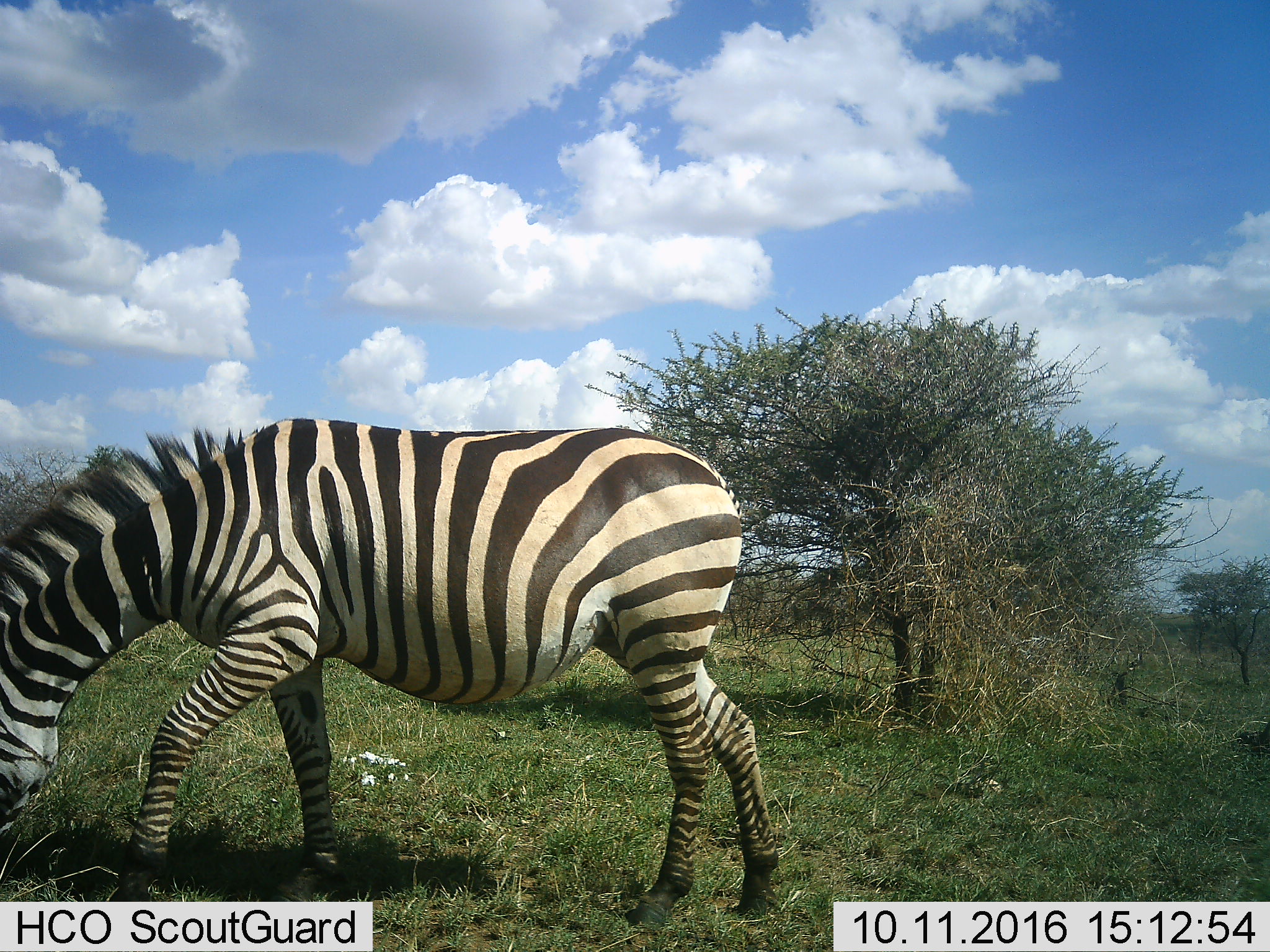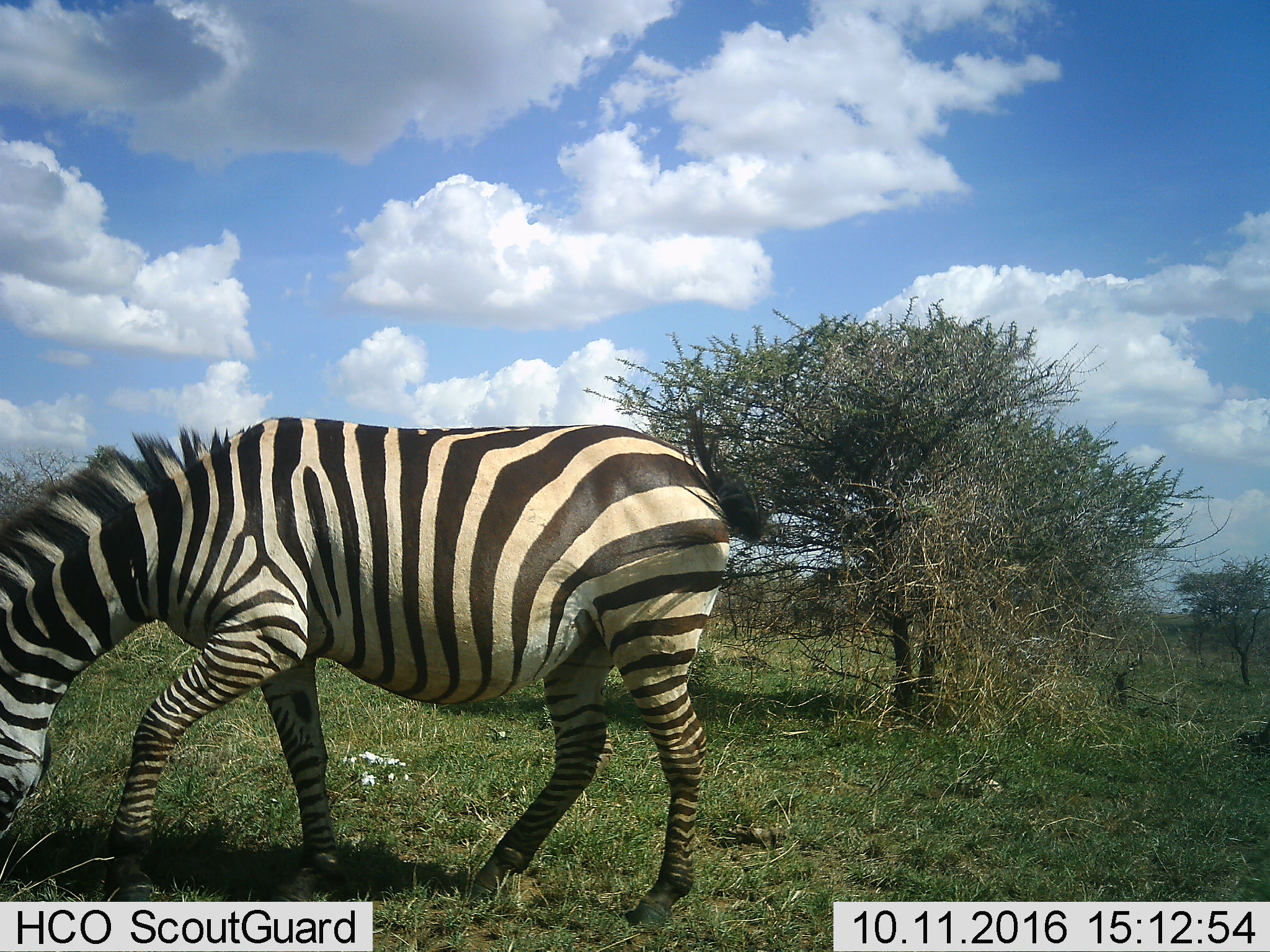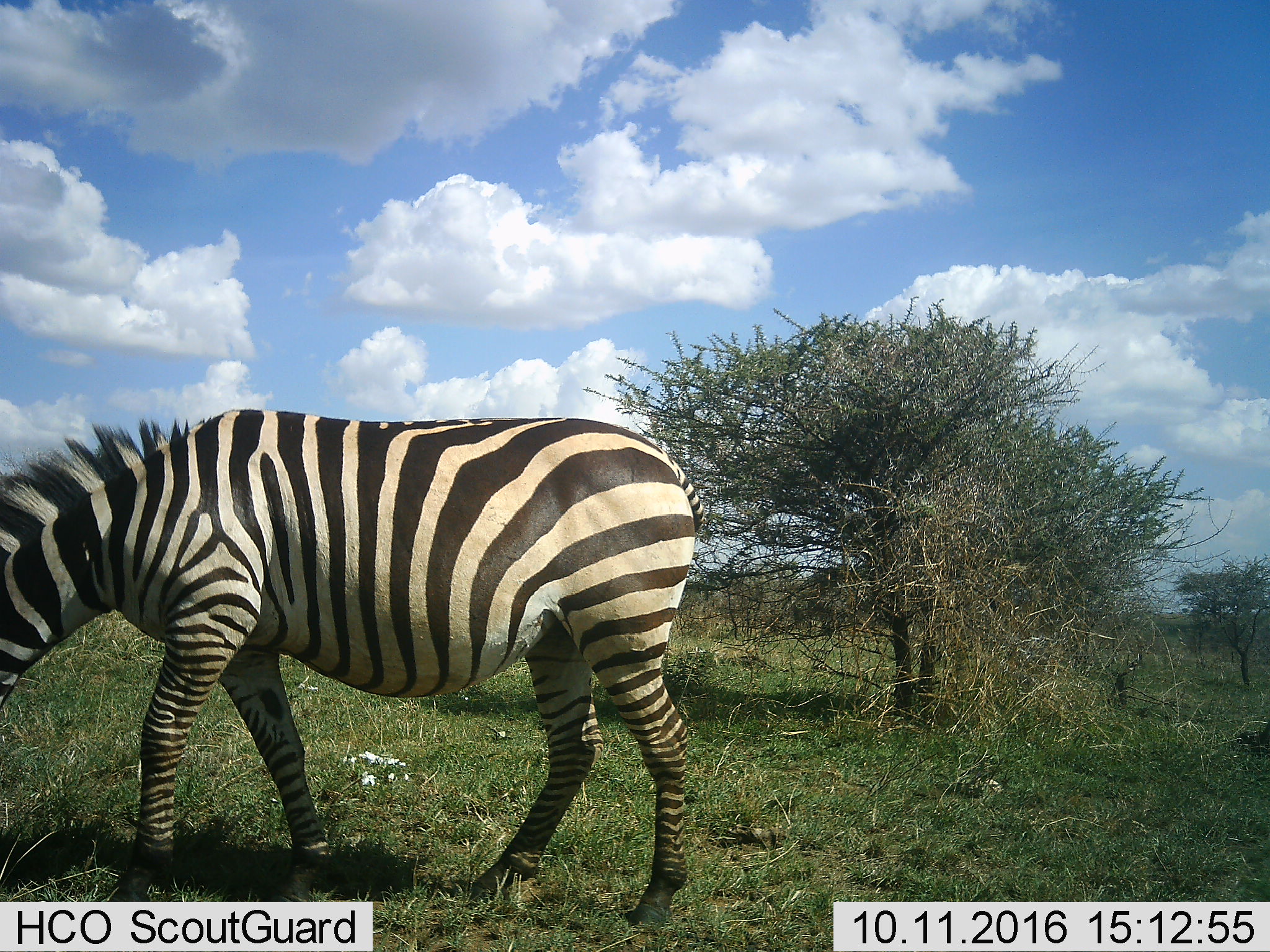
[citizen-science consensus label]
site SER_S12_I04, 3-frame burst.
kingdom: Animalia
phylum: Chordata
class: Mammalia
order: Perissodactyla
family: Equidae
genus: Equus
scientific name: Equus quagga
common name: plains zebra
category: zebraplains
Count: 1.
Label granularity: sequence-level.